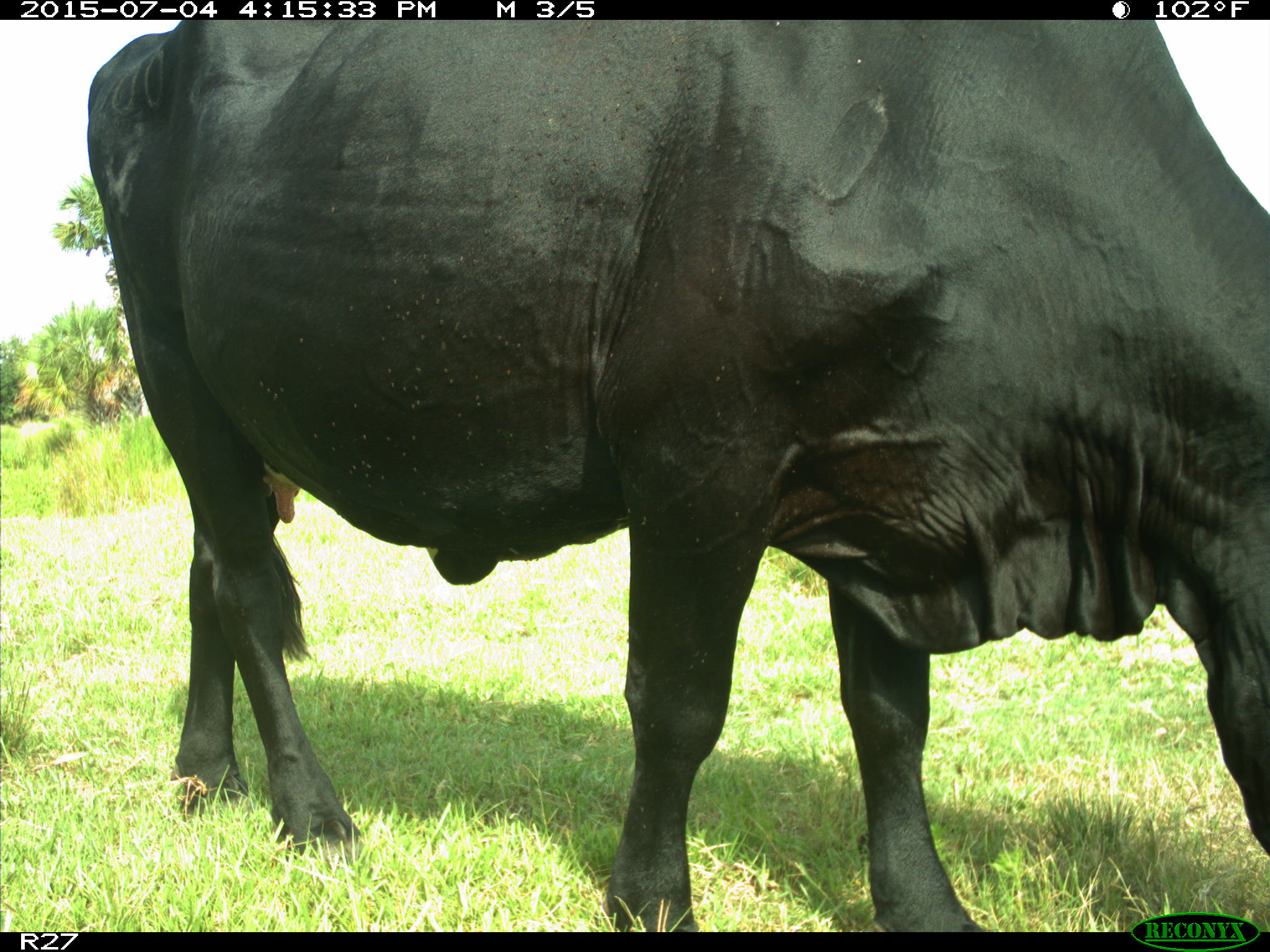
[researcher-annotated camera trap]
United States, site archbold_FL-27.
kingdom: Animalia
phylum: Chordata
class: Mammalia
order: Artiodactyla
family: Bovidae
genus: Bos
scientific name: Bos taurus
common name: domestic cow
Bos taurus (domestic cow).